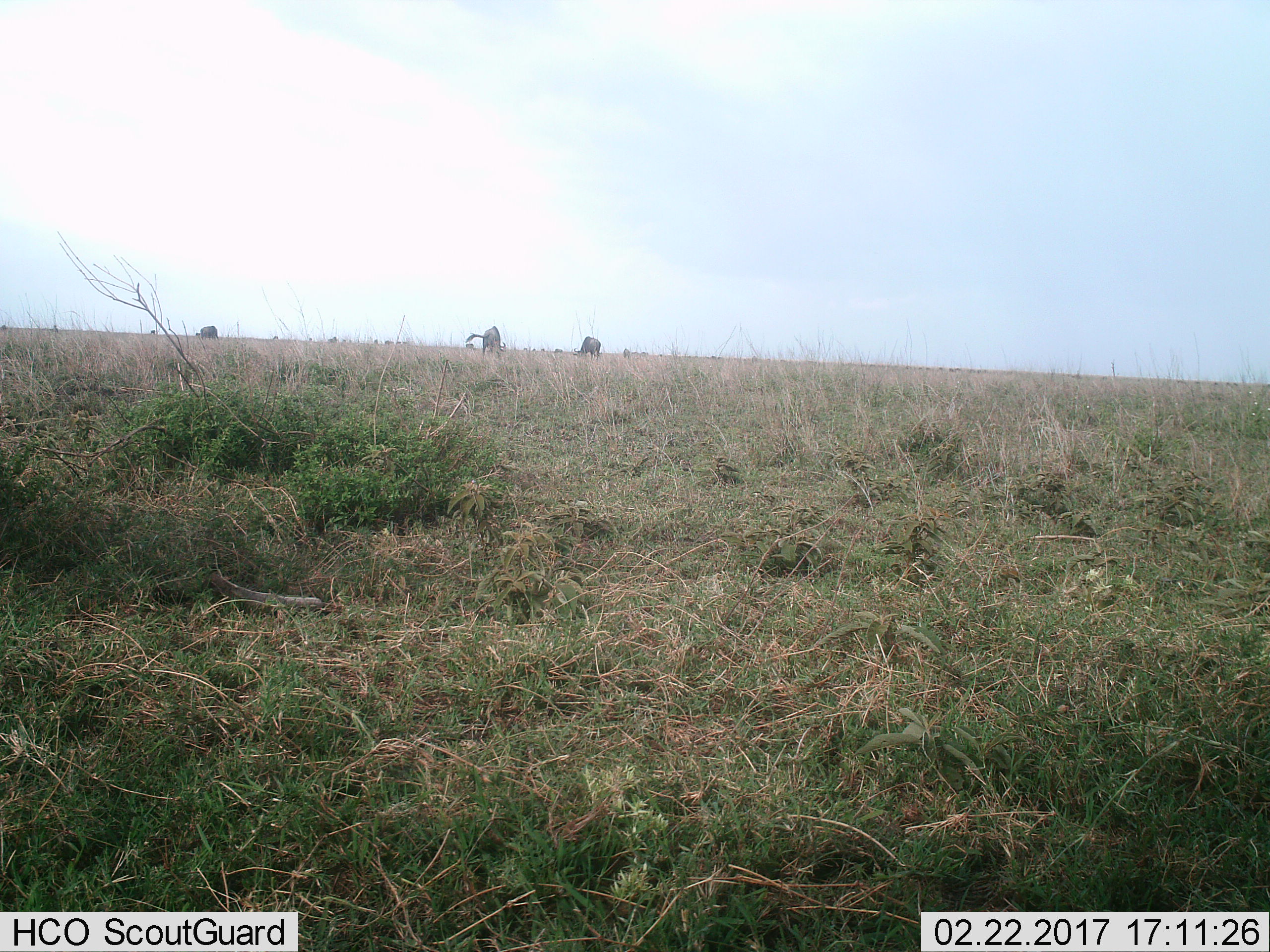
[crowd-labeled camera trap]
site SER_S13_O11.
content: unidentified animal